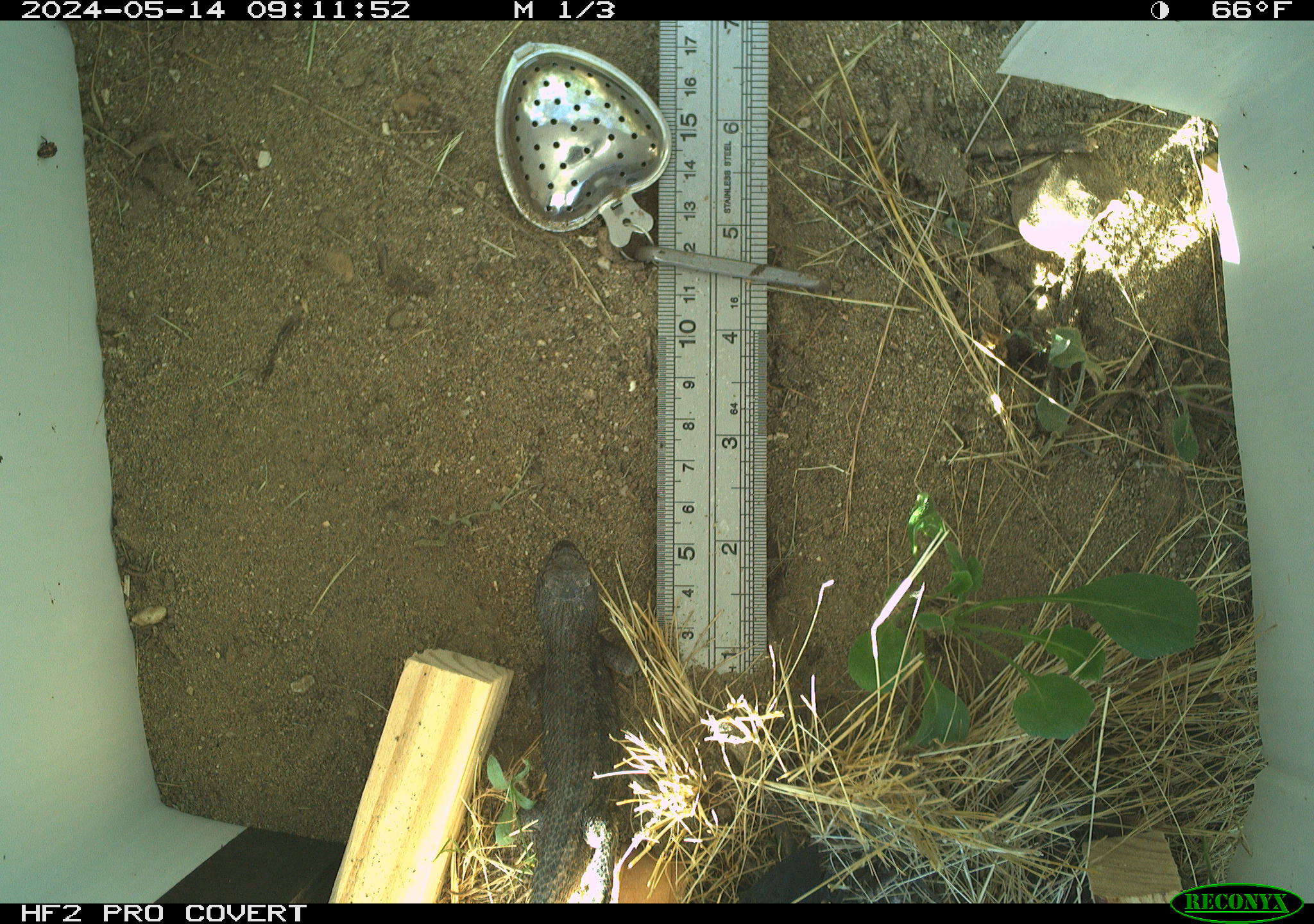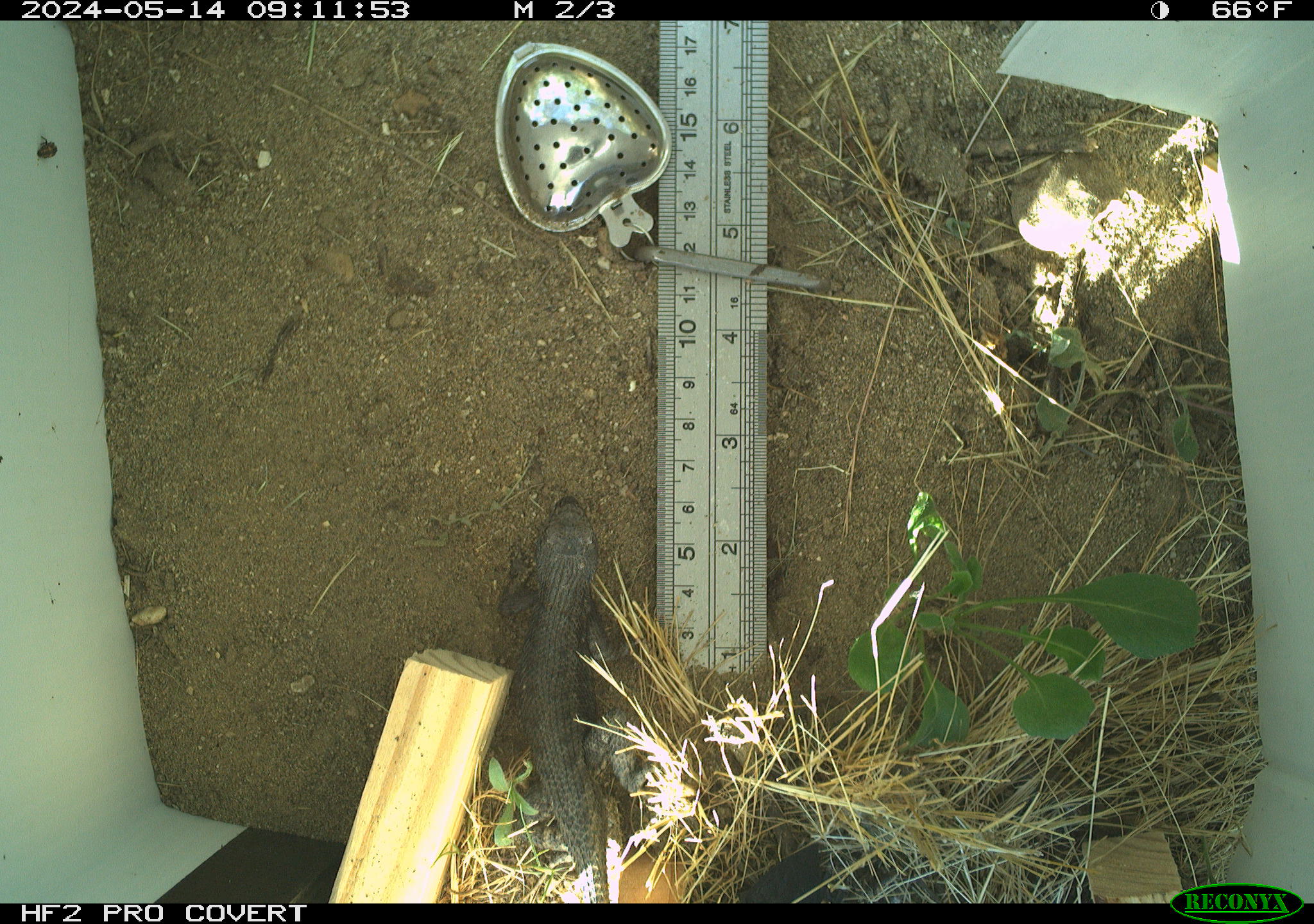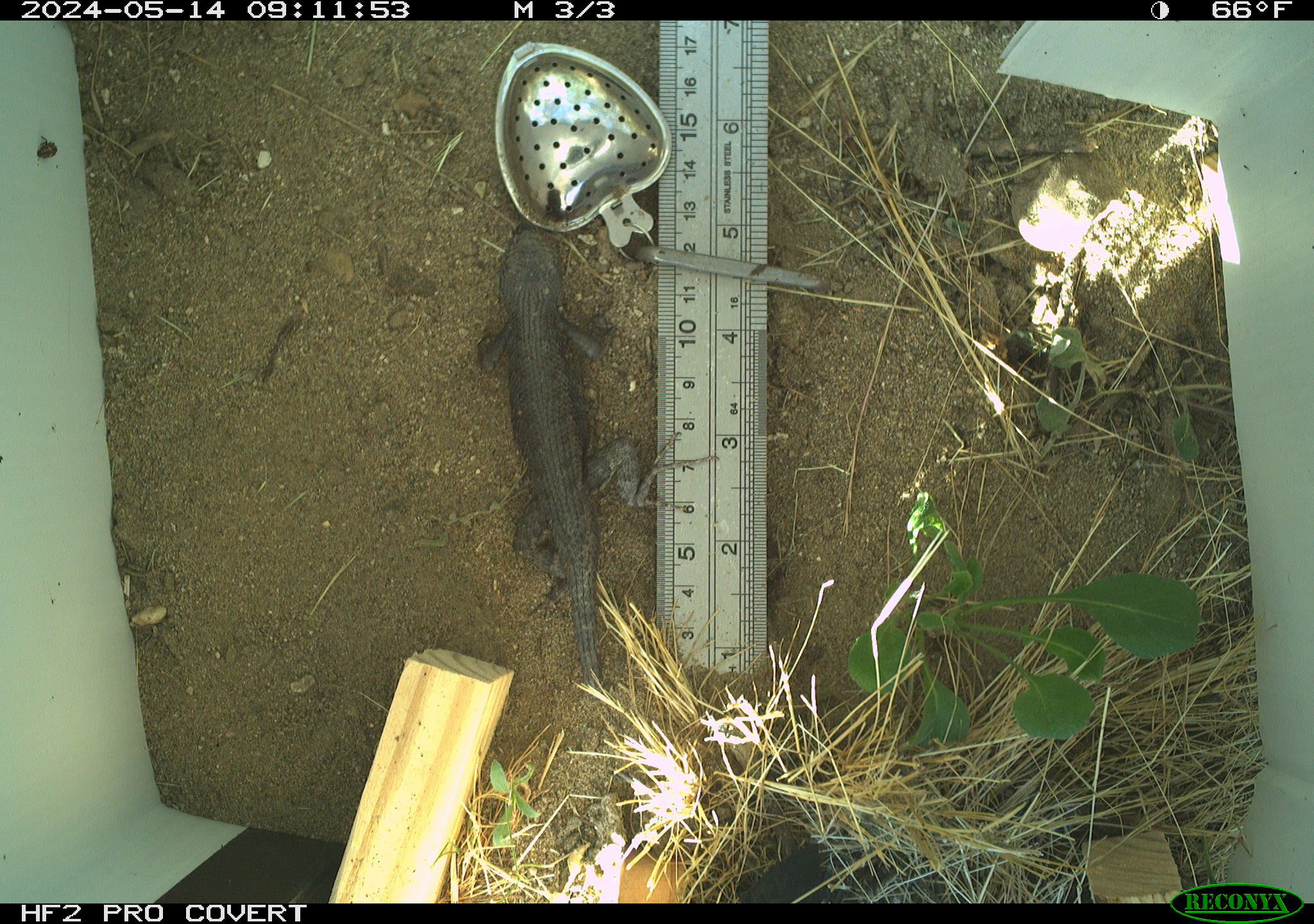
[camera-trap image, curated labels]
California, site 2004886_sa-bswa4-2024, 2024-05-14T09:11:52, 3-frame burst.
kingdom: Animalia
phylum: Chordata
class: Reptilia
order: Squamata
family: Phrynosomatidae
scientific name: Phrynosomatidae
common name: north american spiny lizards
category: sceloporus/uta species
Sceloporus/uta species (north american spiny lizards) (Phrynosomatidae).